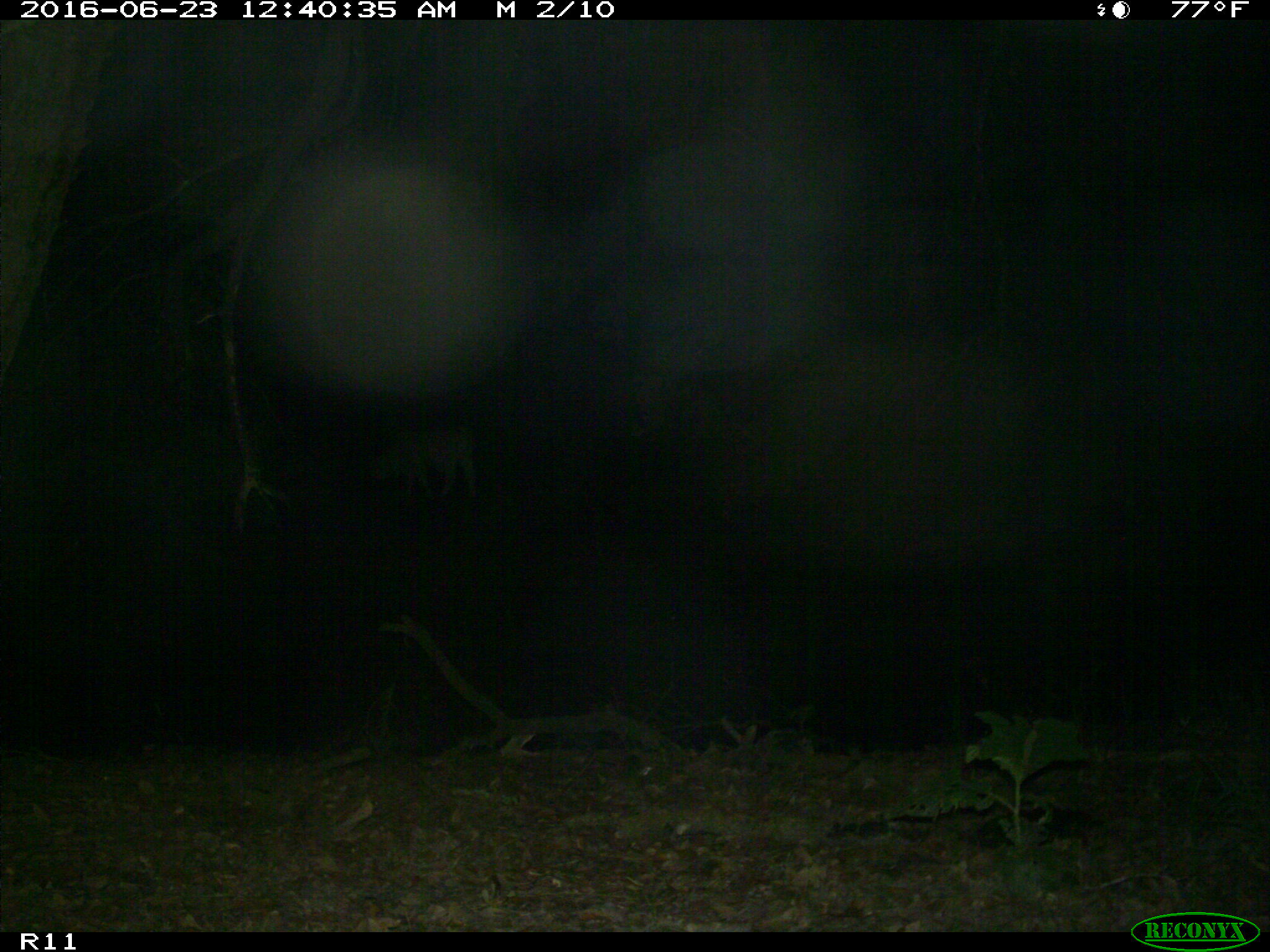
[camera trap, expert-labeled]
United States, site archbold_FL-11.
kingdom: Animalia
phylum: Chordata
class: Mammalia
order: Artiodactyla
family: Bovidae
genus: Bos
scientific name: Bos taurus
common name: domestic cow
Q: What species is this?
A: Bos taurus (domestic cow).